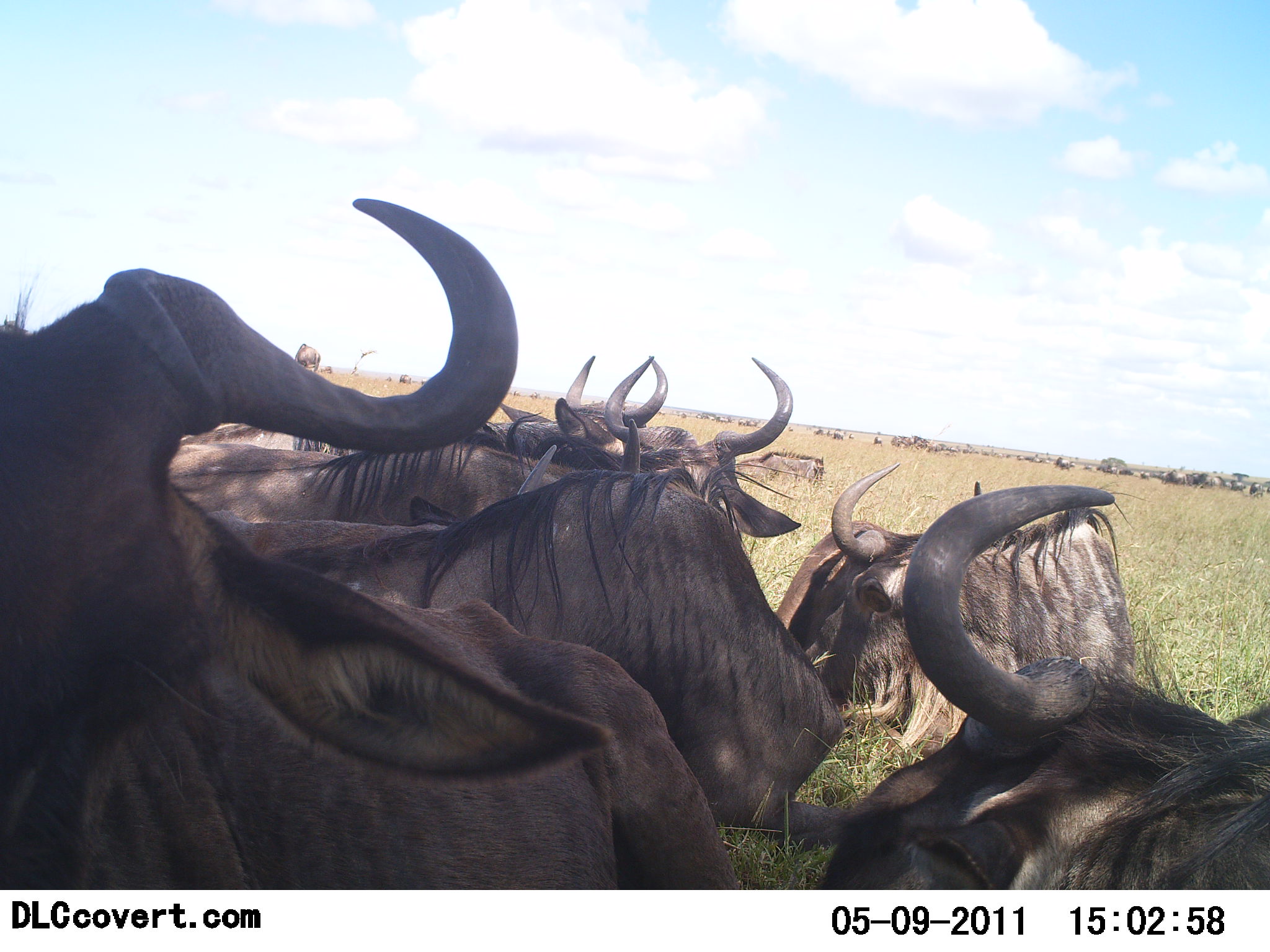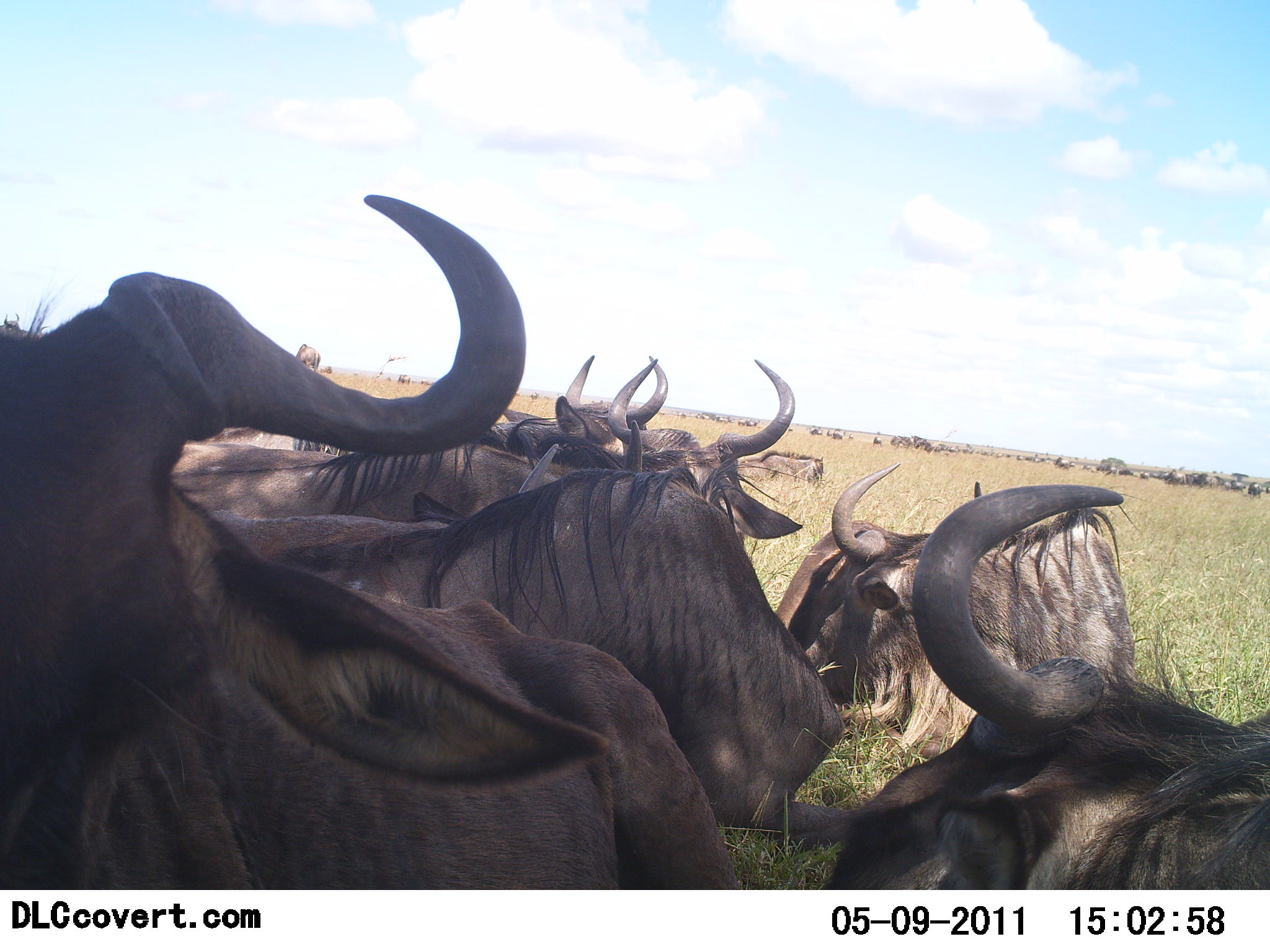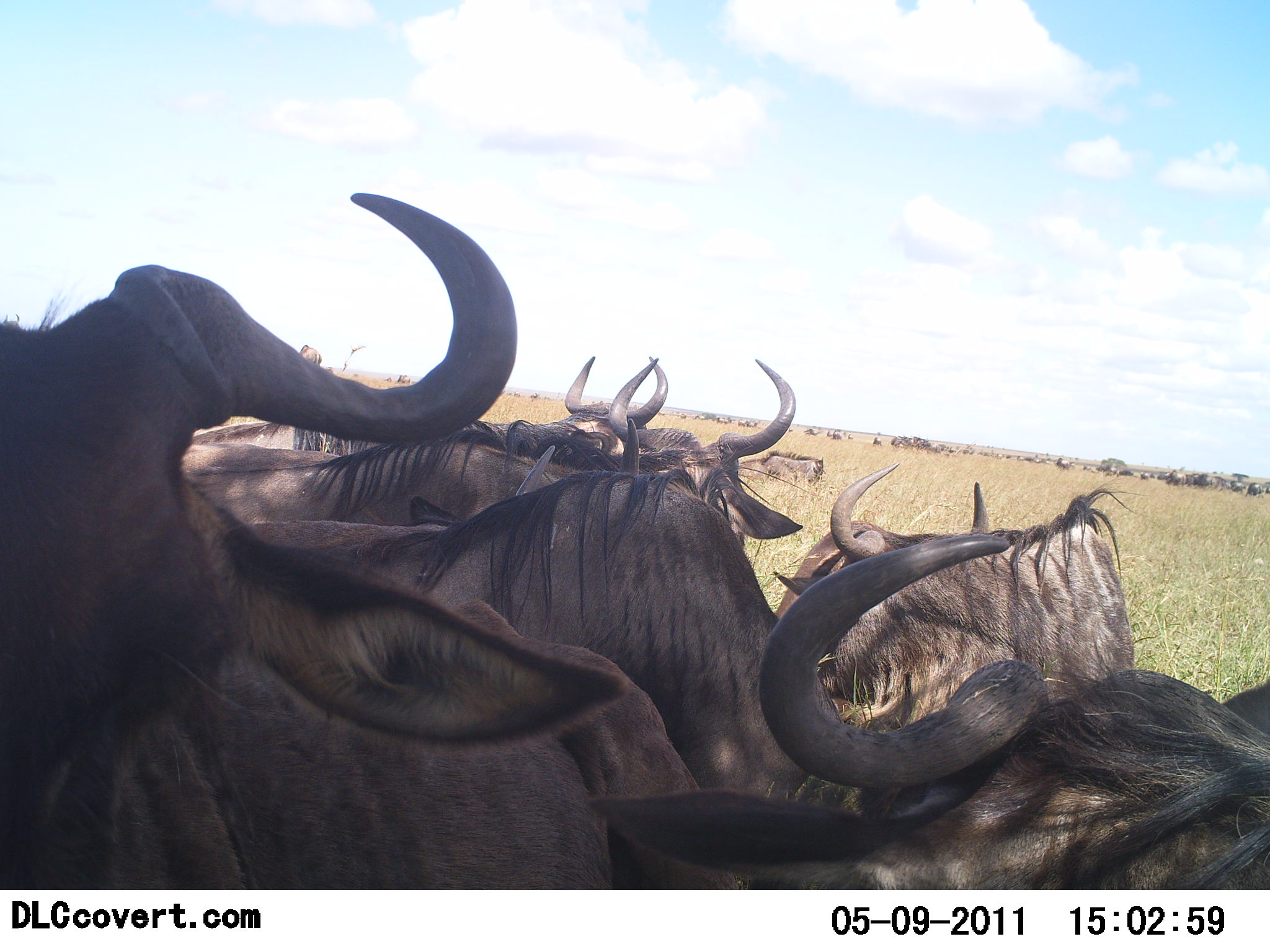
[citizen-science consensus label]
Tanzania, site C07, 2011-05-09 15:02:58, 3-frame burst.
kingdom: Animalia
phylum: Chordata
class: Mammalia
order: Artiodactyla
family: Bovidae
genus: Connochaetes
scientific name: Connochaetes taurinus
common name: blue wildebeest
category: wildebeest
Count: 11-50.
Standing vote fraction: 50%.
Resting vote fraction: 92%.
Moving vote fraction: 8%.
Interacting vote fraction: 0%.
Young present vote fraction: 0%.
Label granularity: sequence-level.